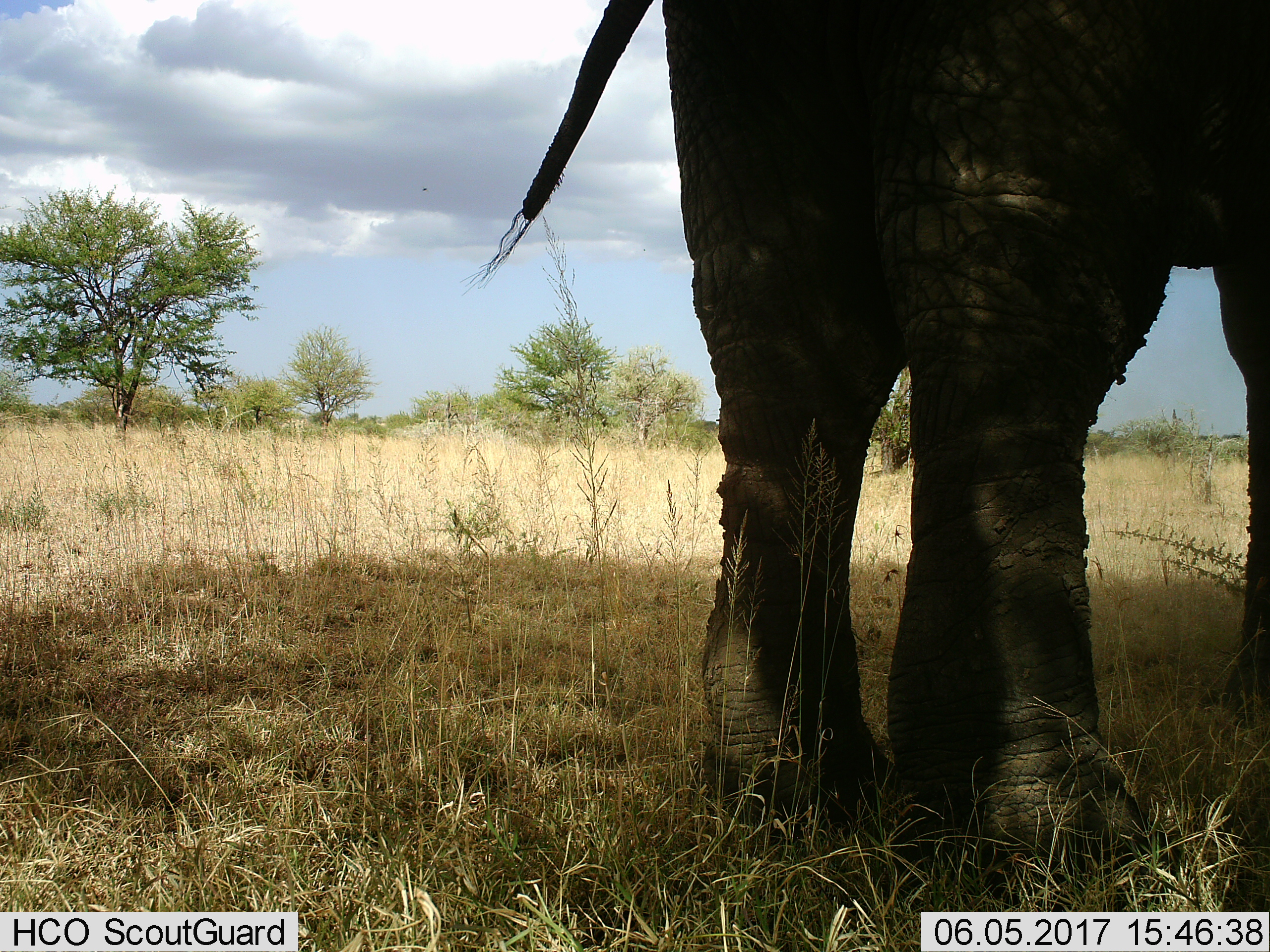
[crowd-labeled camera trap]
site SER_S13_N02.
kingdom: Animalia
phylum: Chordata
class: Mammalia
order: Proboscidea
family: Elephantidae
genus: Loxodonta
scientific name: Loxodonta africana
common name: african bush elephant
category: elephant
Elephant (african bush elephant) (Loxodonta africana), count 1. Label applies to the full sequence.